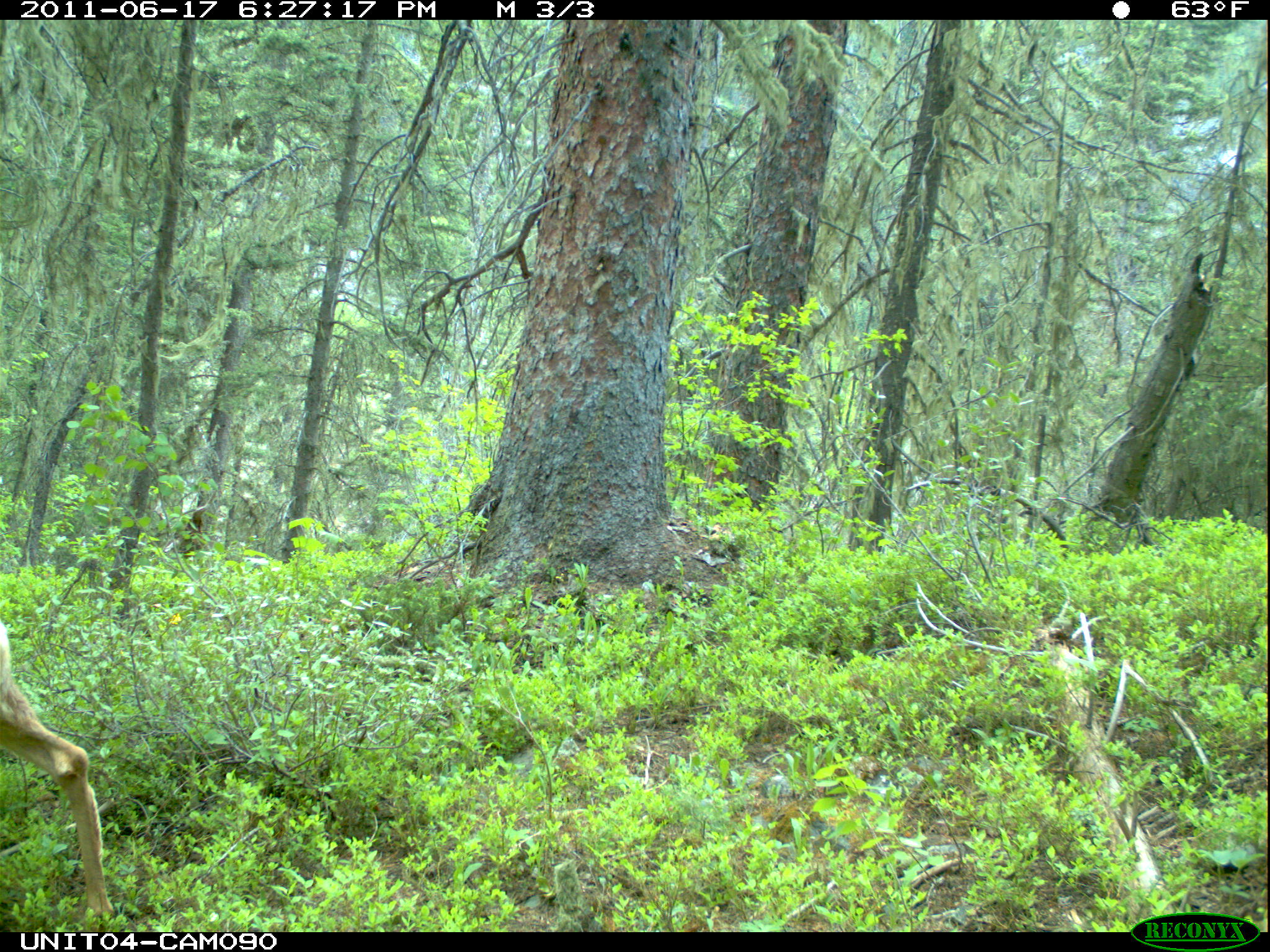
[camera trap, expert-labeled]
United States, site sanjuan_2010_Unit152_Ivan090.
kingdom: Animalia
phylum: Chordata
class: Mammalia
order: Artiodactyla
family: Cervidae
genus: Odocoileus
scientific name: Odocoileus hemionus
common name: mule deer